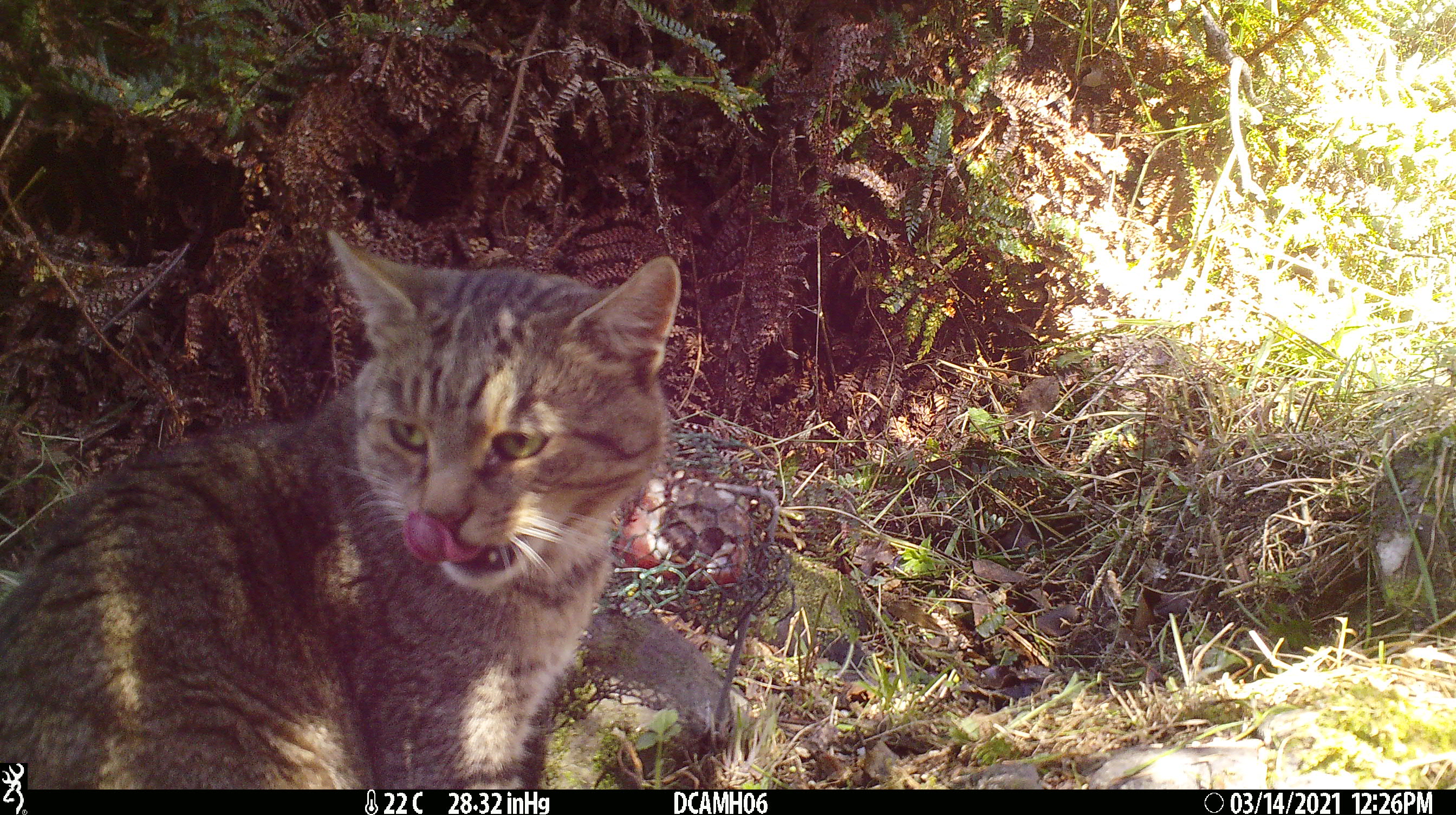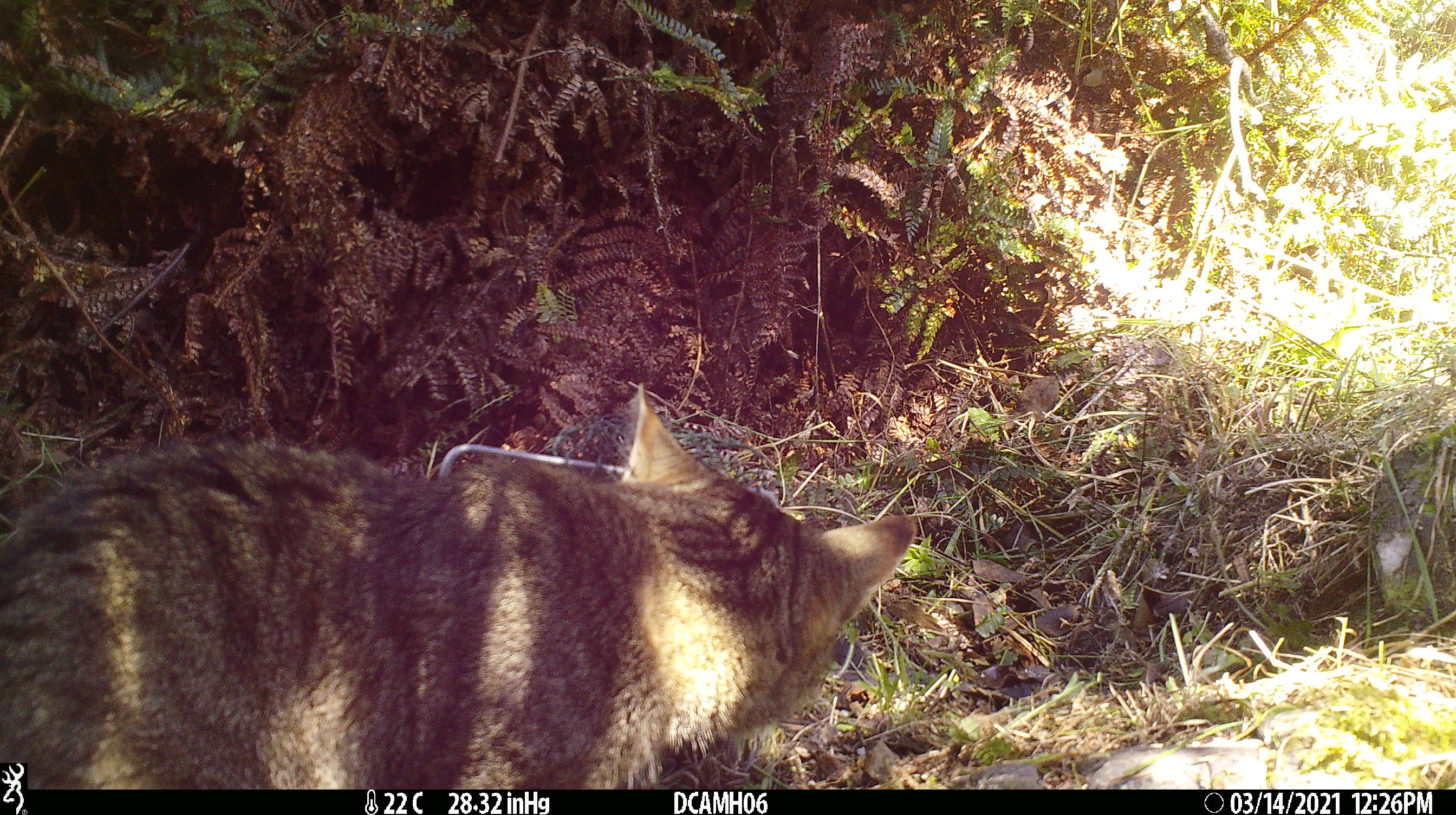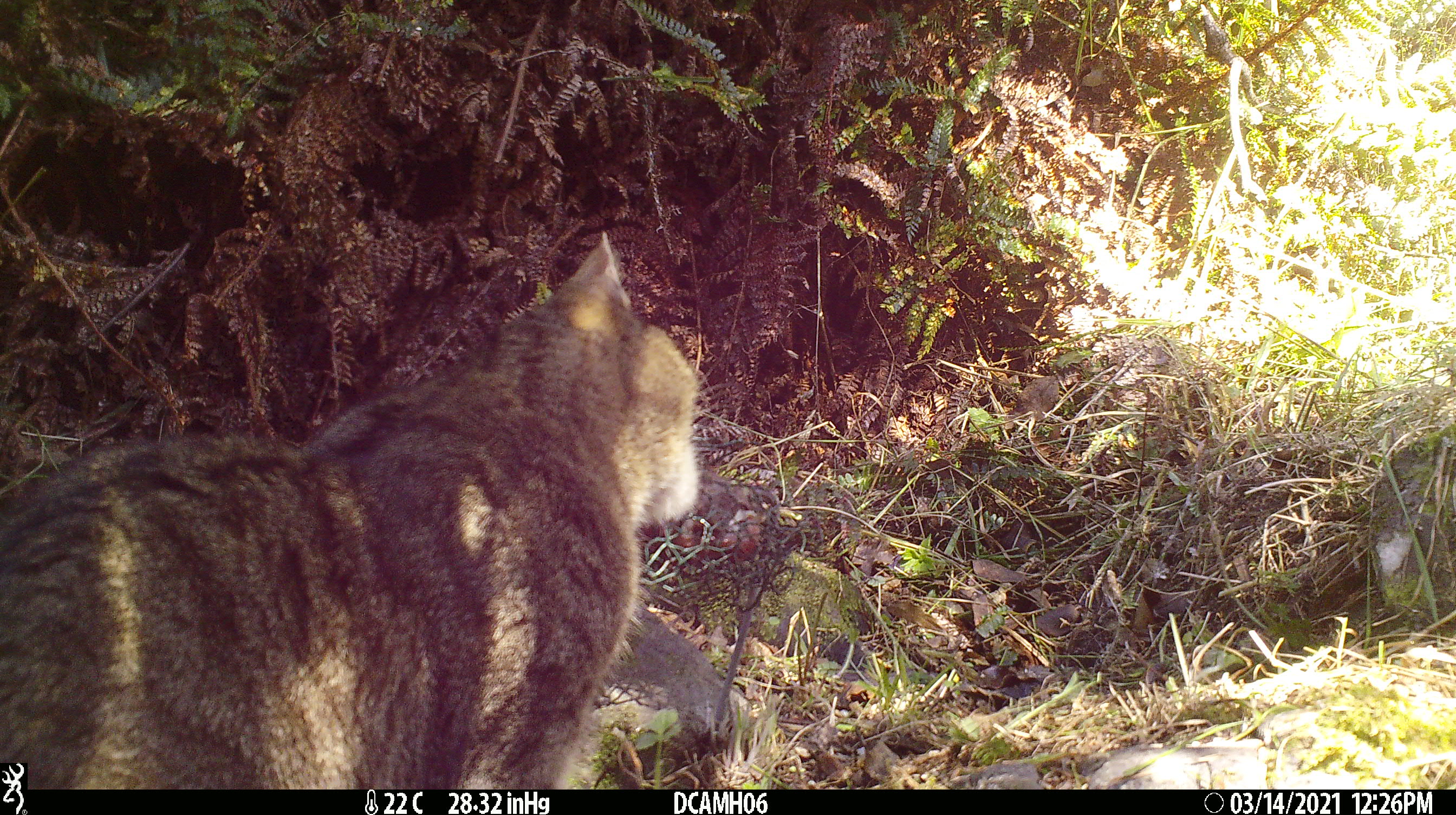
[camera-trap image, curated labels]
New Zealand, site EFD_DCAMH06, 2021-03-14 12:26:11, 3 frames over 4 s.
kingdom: Animalia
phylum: Chordata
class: Mammalia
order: Carnivora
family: Felidae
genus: Felis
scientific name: Felis catus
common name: domestic cat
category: cat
Cat (domestic cat) (Felis catus).